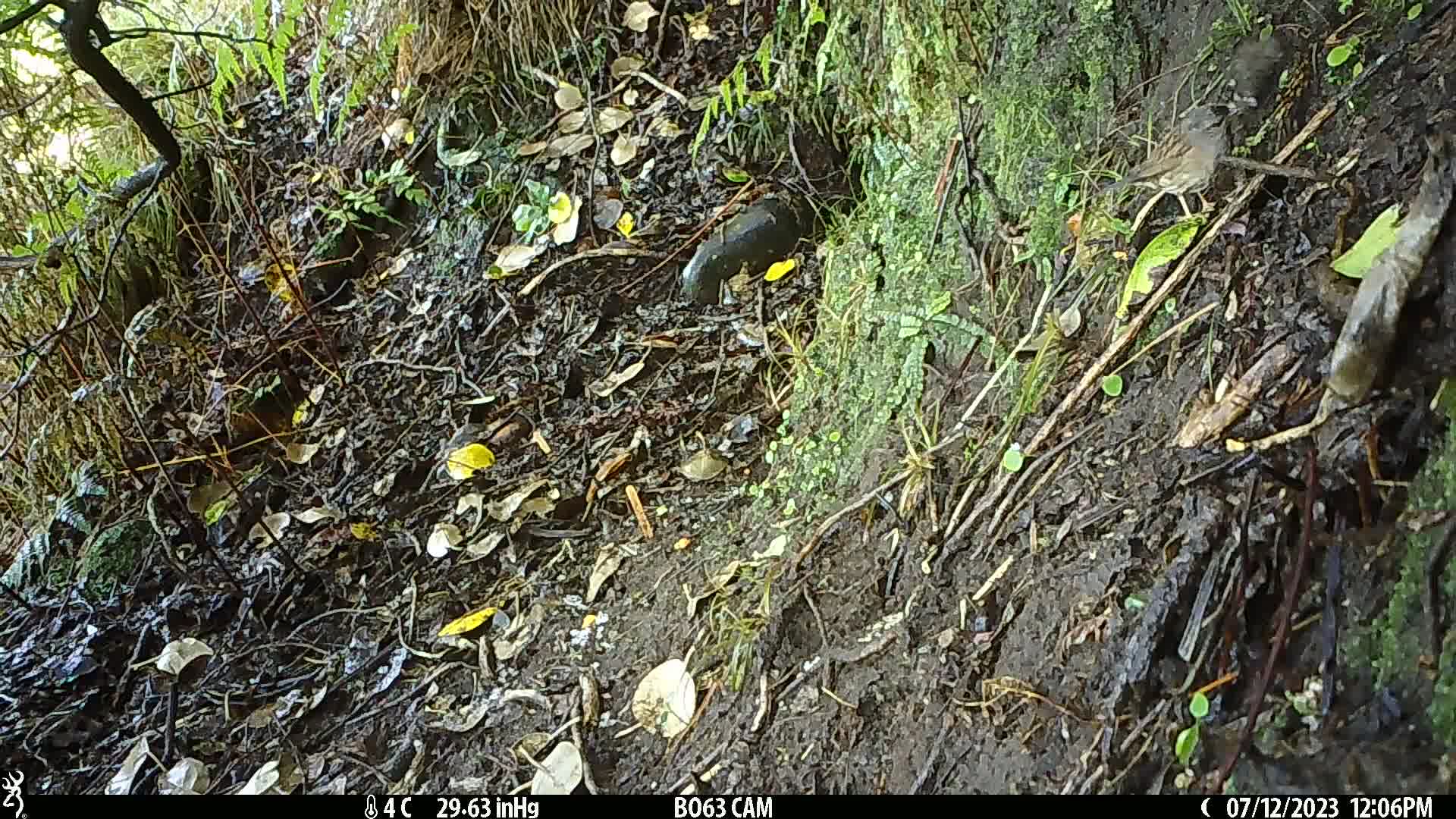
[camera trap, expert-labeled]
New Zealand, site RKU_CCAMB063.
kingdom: Animalia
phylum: Chordata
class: Aves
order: Passeriformes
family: Prunellidae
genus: Prunella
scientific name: Prunella modularis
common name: dunnock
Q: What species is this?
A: Dunnock (Prunella modularis).